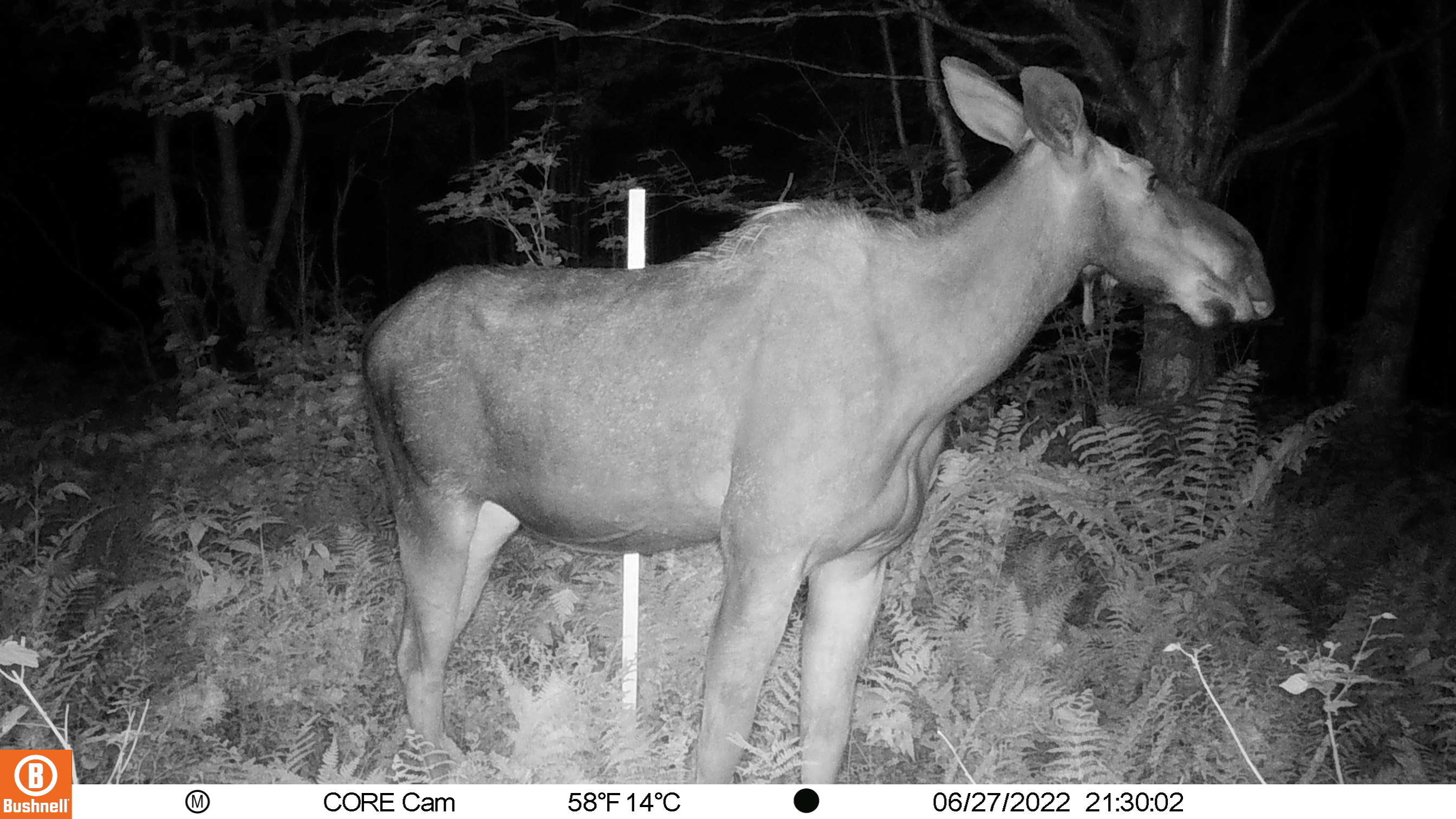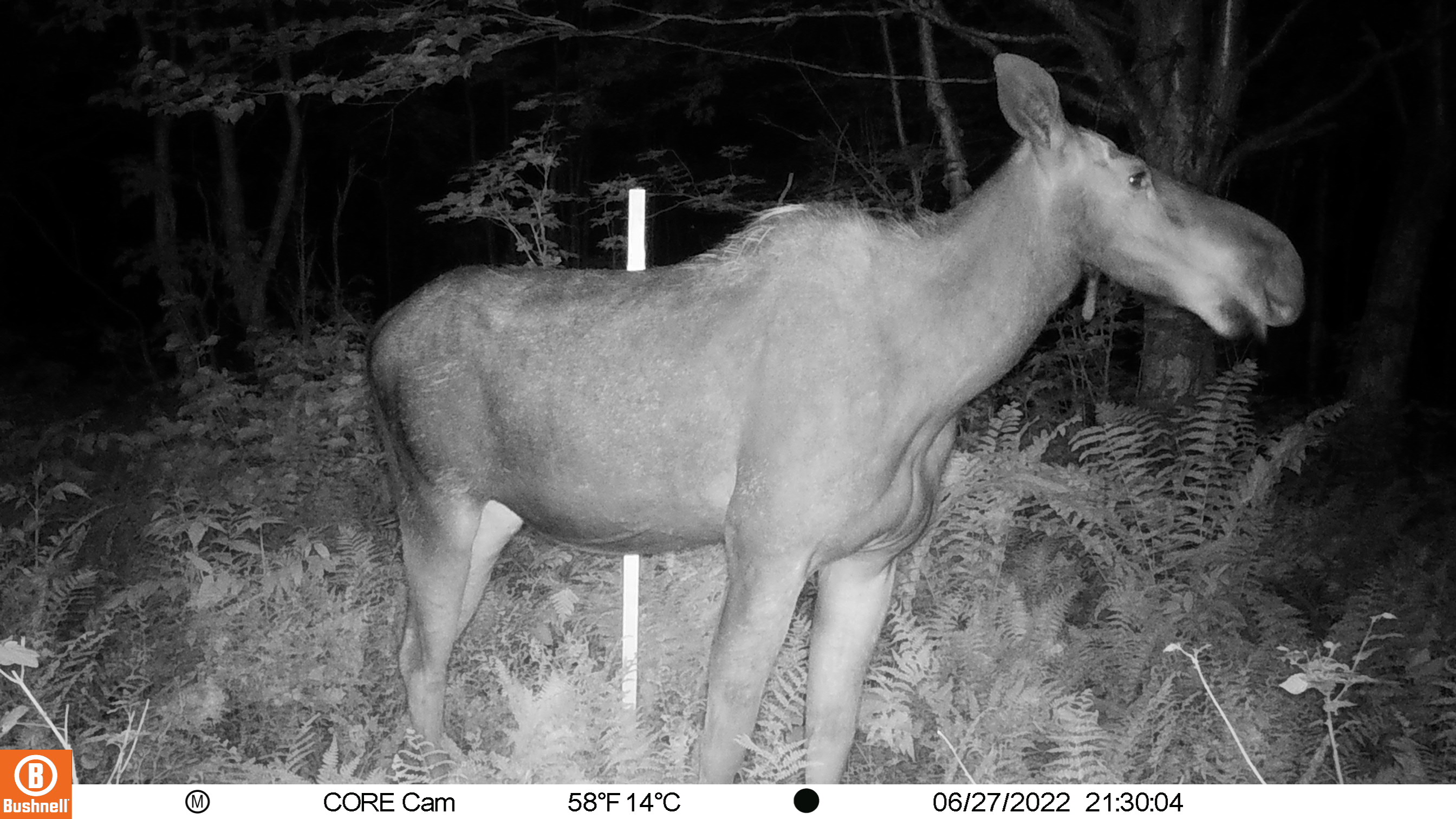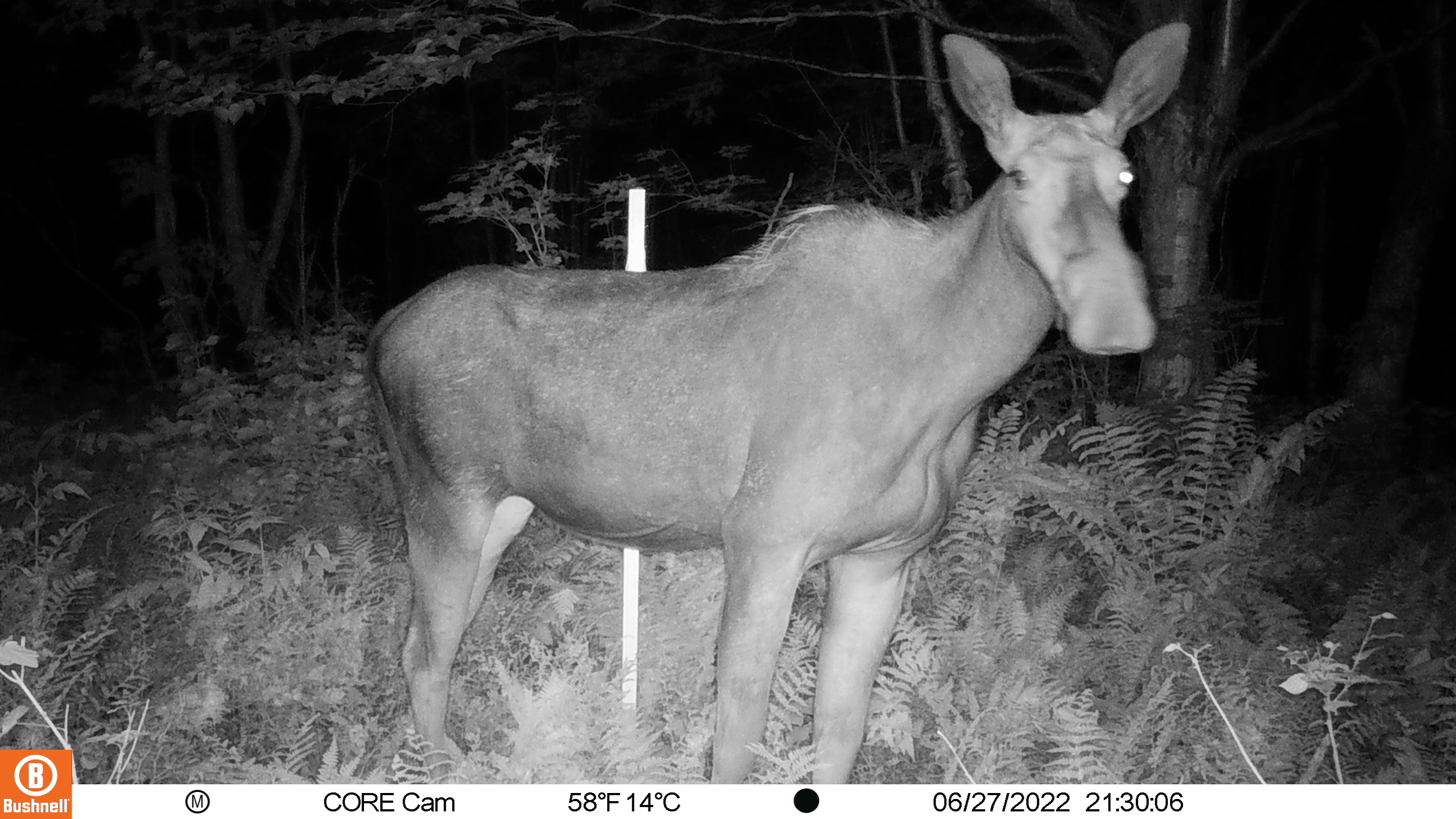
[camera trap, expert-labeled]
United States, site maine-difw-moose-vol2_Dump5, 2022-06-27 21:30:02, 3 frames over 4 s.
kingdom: Animalia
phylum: Chordata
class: Mammalia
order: Artiodactyla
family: Cervidae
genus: Alces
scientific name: Alces alces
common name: moose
Moose (Alces alces).